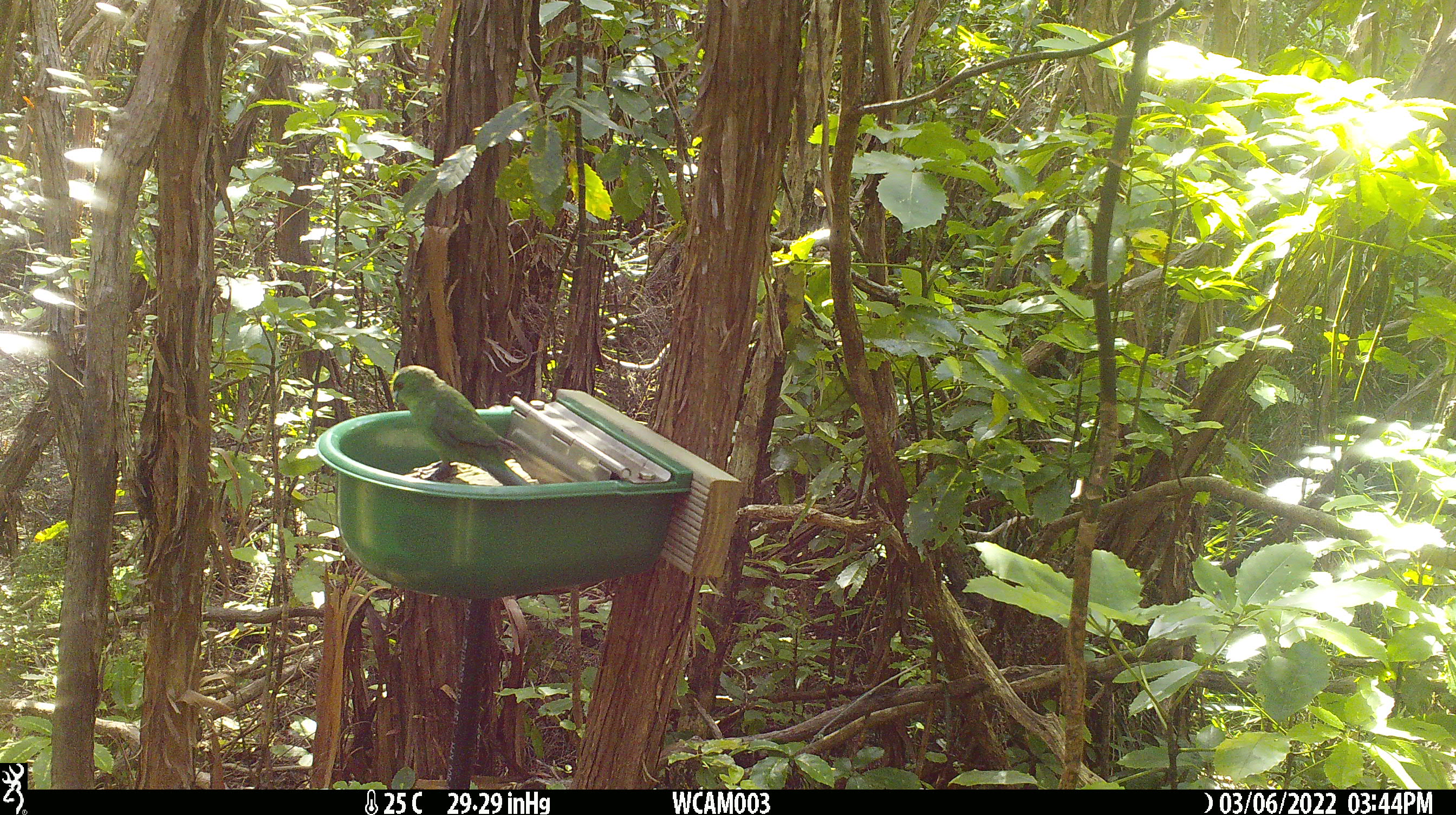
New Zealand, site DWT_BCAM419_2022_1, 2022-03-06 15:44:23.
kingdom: Animalia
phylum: Chordata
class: Aves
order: Psittaciformes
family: Psittaculidae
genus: Cyanoramphus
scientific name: Cyanoramphus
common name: parakeet